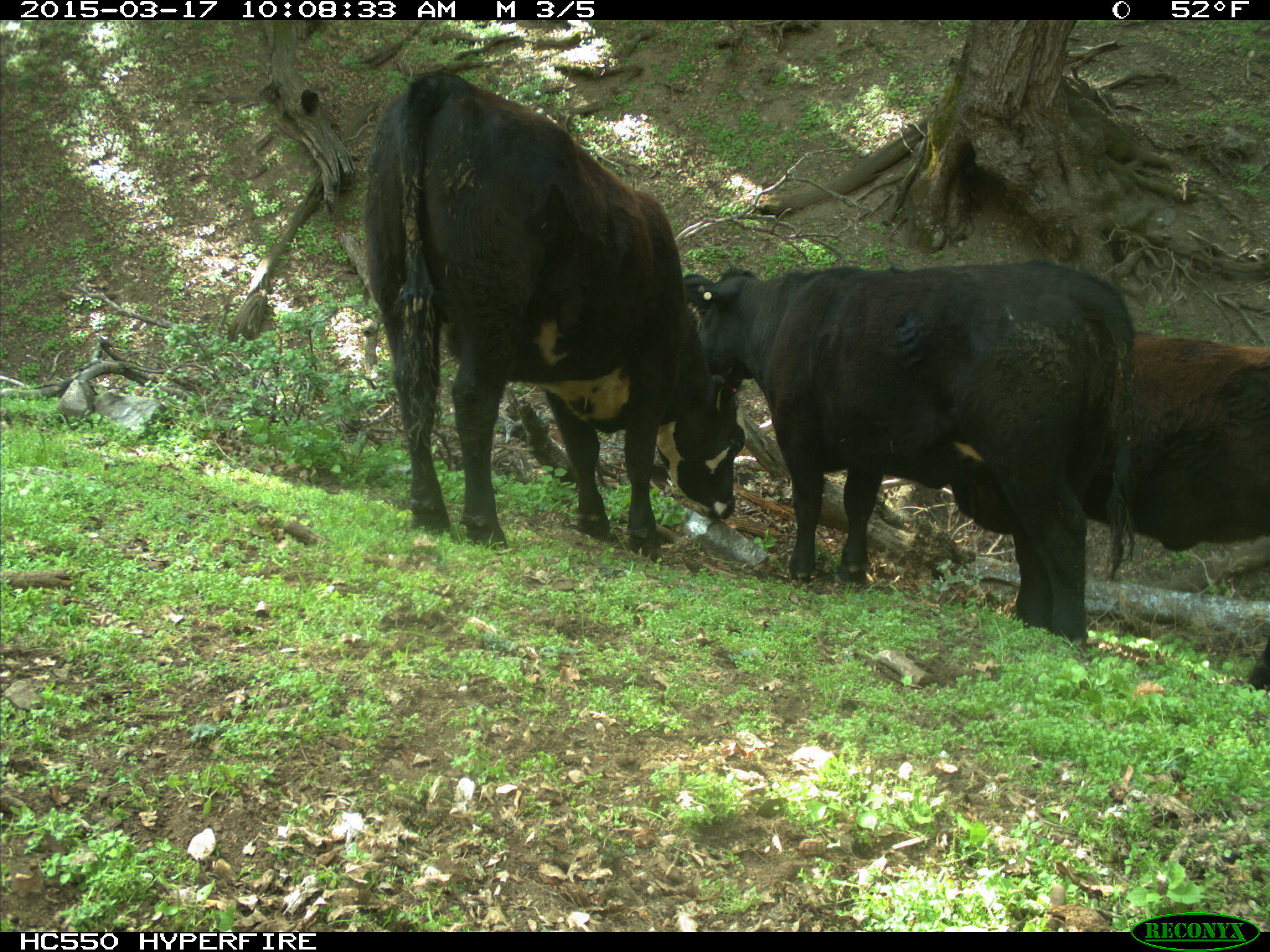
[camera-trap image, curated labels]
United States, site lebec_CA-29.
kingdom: Animalia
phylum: Chordata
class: Mammalia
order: Artiodactyla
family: Bovidae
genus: Bos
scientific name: Bos taurus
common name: domestic cow